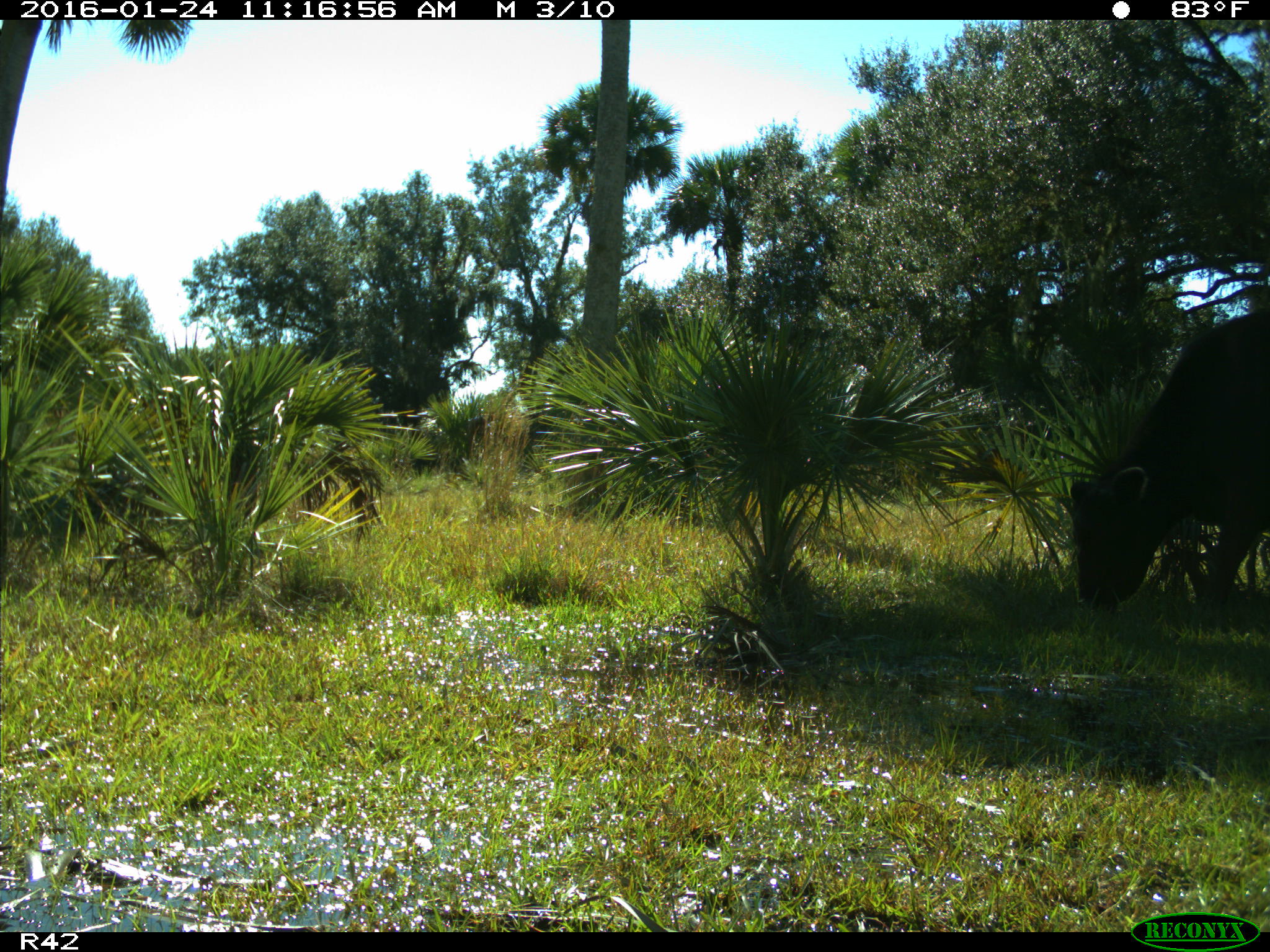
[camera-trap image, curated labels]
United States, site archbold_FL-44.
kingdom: Animalia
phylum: Chordata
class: Mammalia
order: Artiodactyla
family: Bovidae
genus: Bos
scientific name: Bos taurus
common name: domestic cow